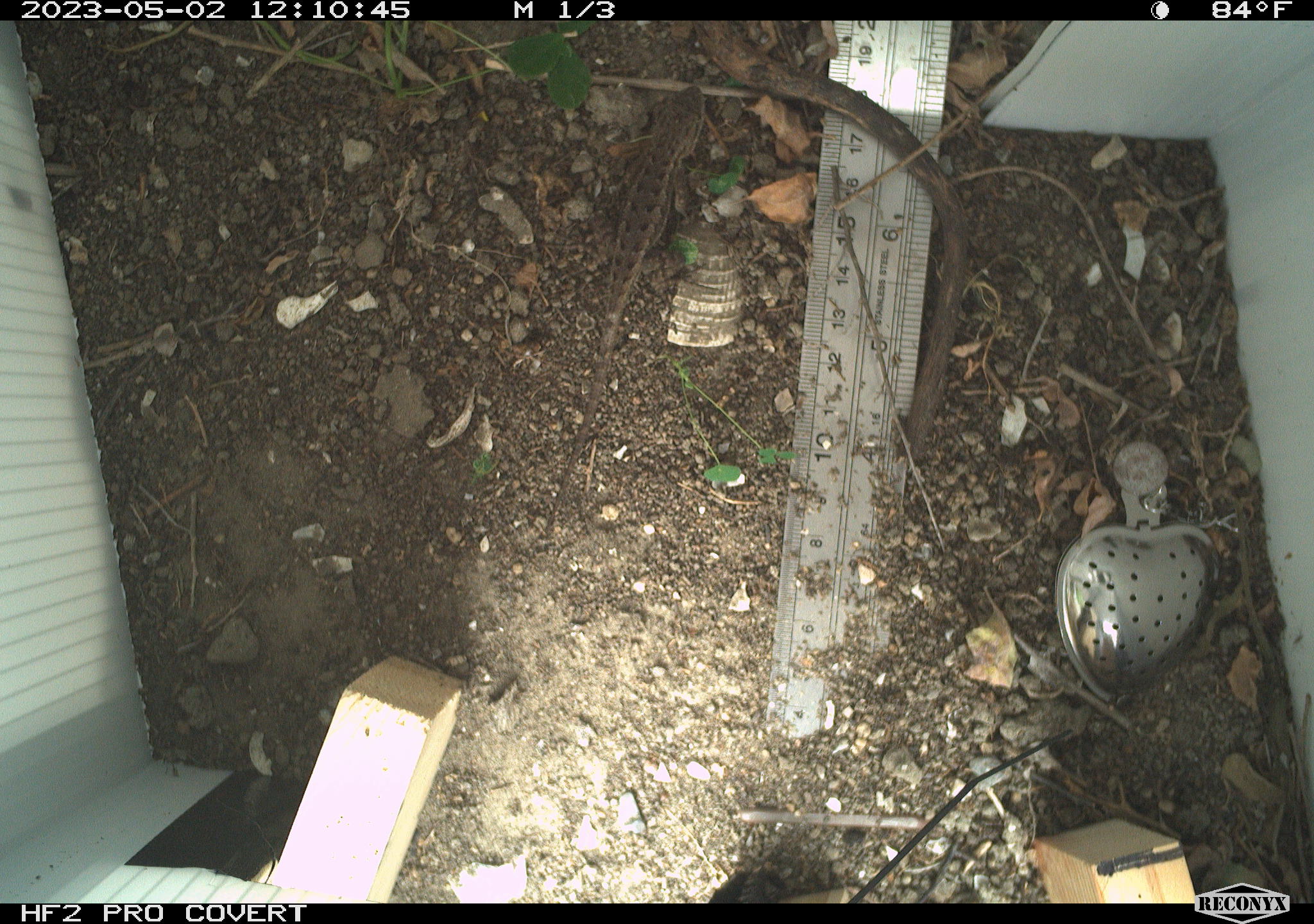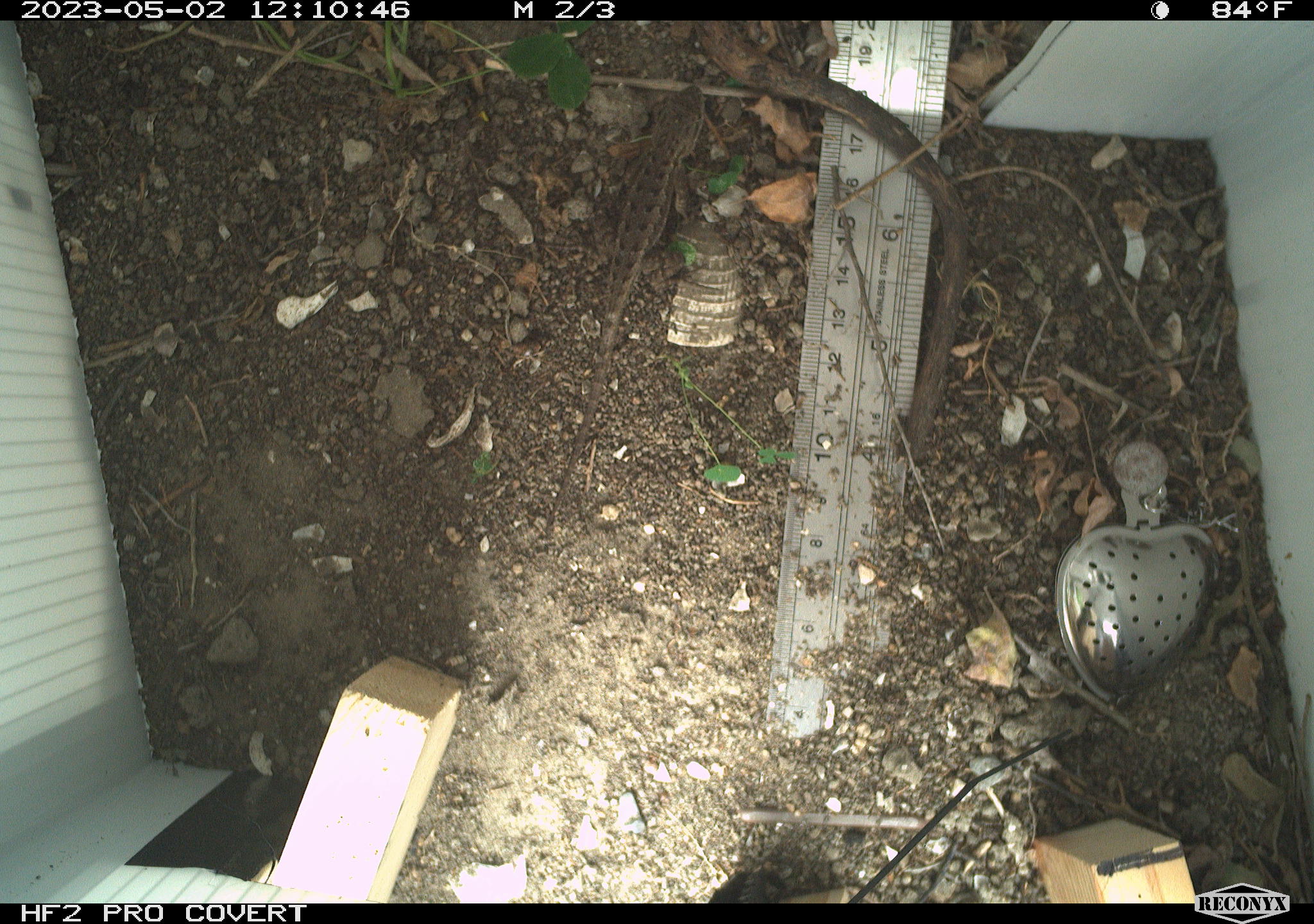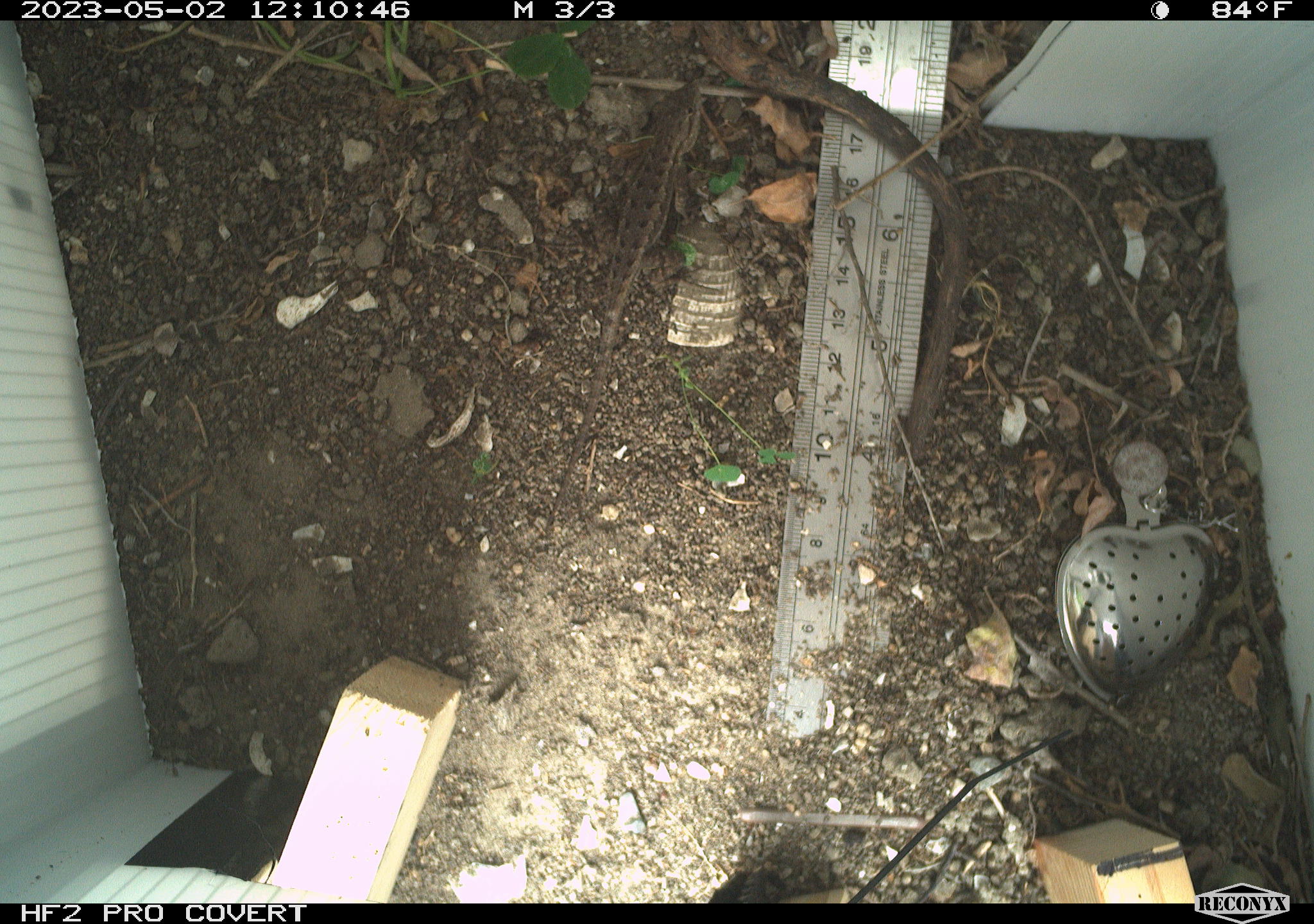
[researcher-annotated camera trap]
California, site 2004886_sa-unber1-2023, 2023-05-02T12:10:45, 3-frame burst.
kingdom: Animalia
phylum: Chordata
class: Reptilia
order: Squamata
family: Phrynosomatidae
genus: Sceloporus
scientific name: Sceloporus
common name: spiny lizards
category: sceloporus species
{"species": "sceloporus species (spiny lizards) (Sceloporus)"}